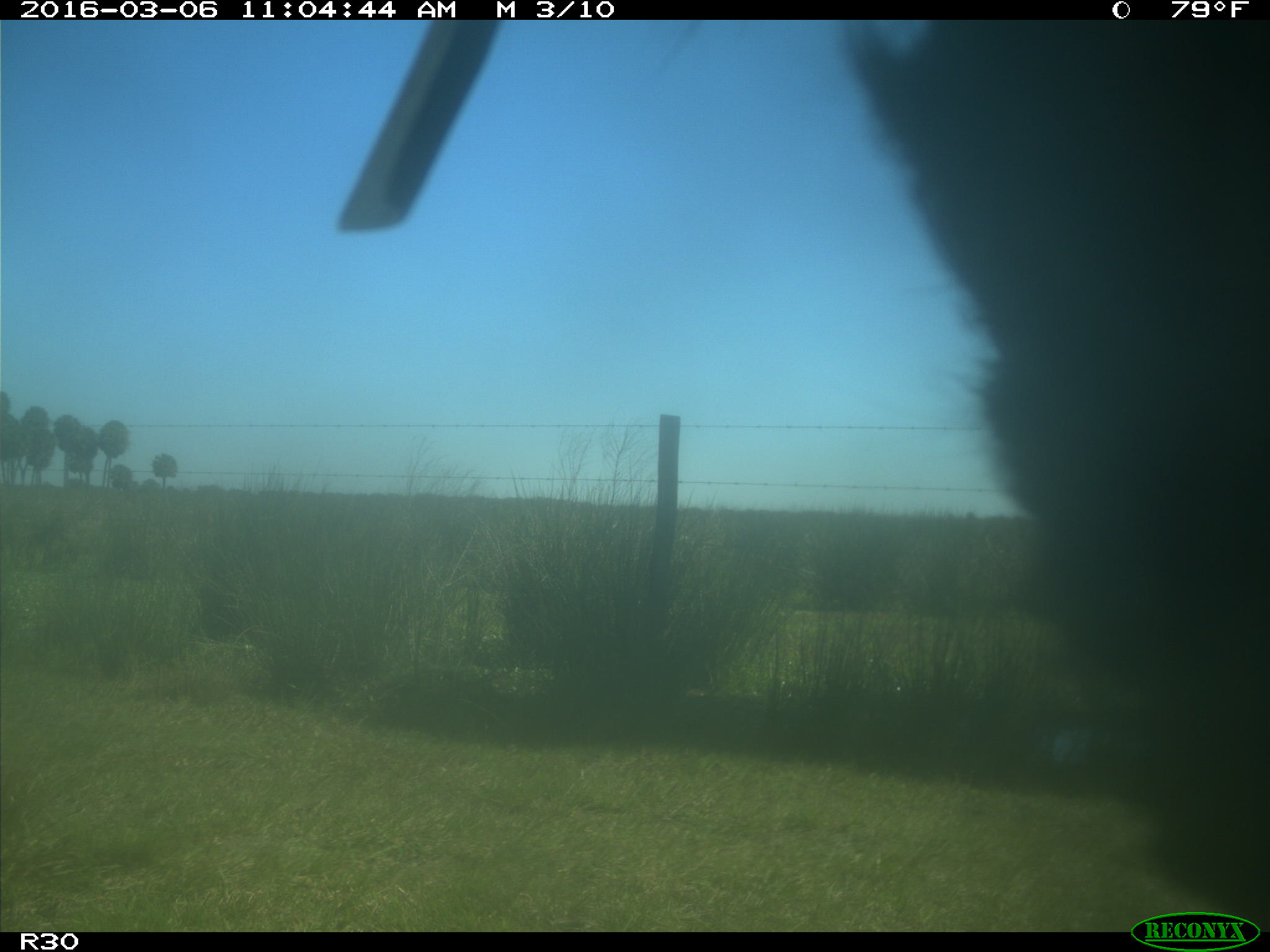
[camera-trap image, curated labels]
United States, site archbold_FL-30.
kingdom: Animalia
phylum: Chordata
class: Mammalia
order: Artiodactyla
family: Bovidae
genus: Bos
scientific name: Bos taurus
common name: domestic cow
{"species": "Bos taurus (domestic cow)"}